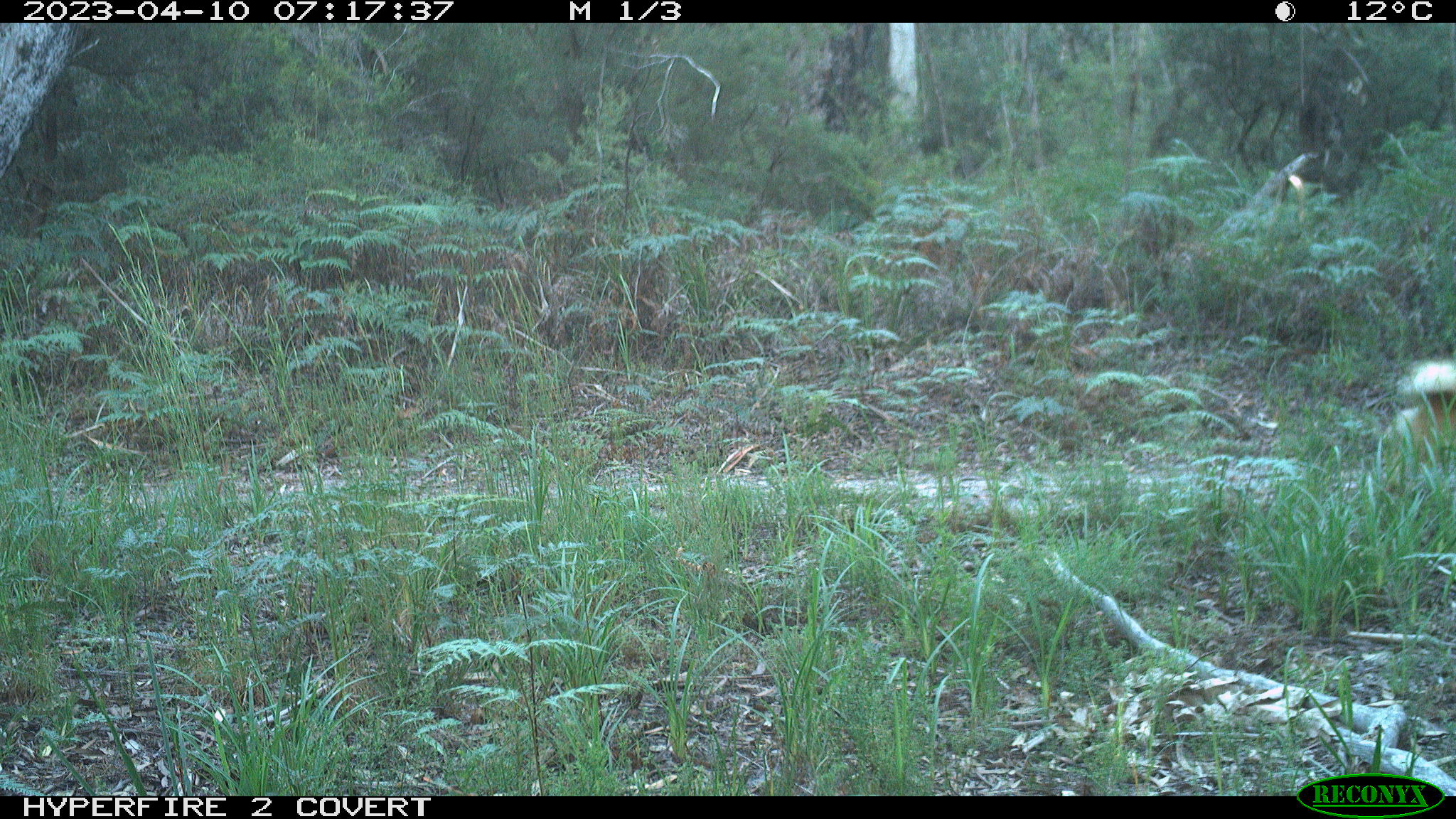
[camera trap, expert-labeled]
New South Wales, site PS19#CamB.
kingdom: Animalia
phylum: Chordata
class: Mammalia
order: Carnivora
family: Canidae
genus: Canis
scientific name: Canis familiaris dingo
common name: dingo